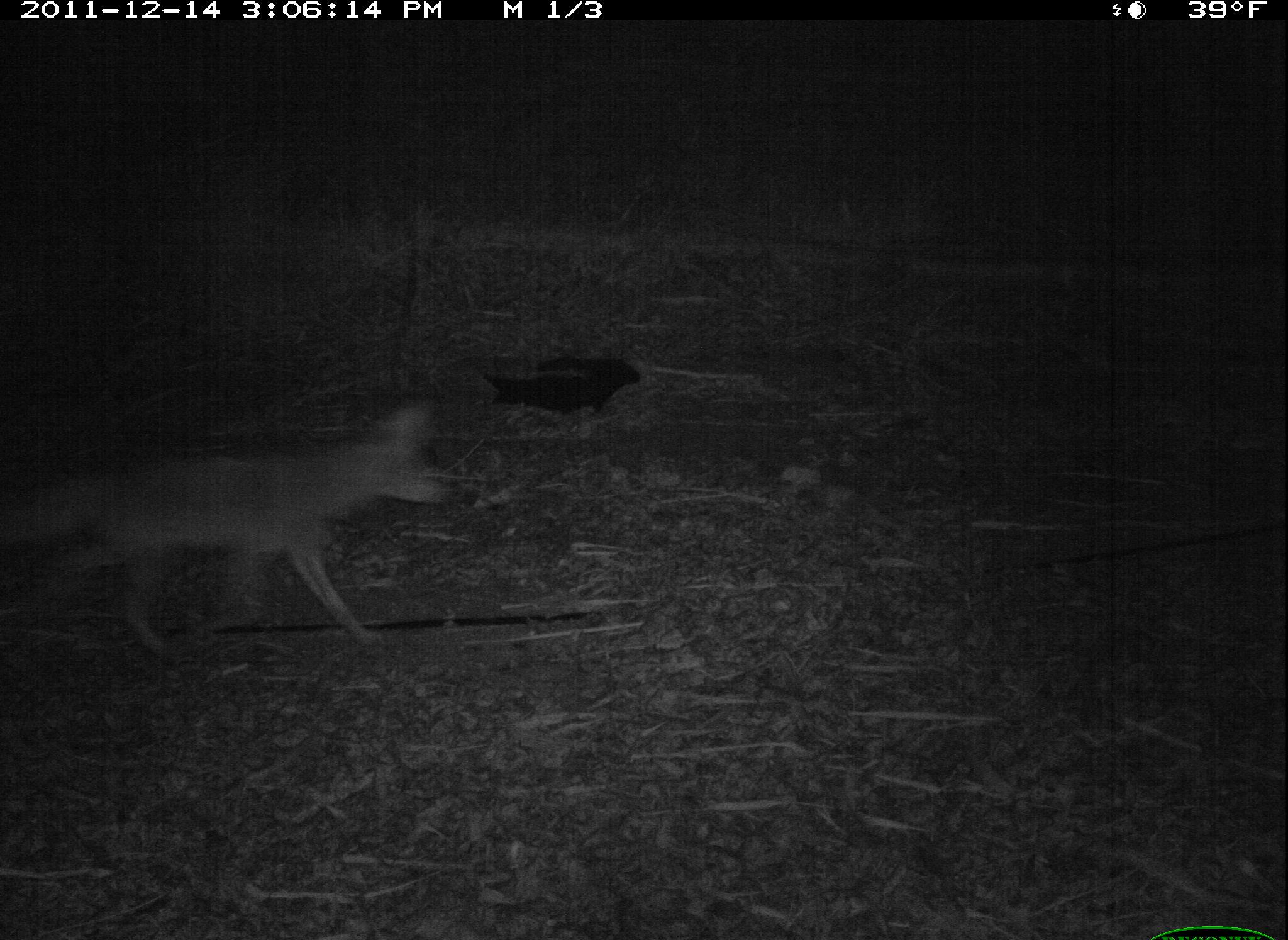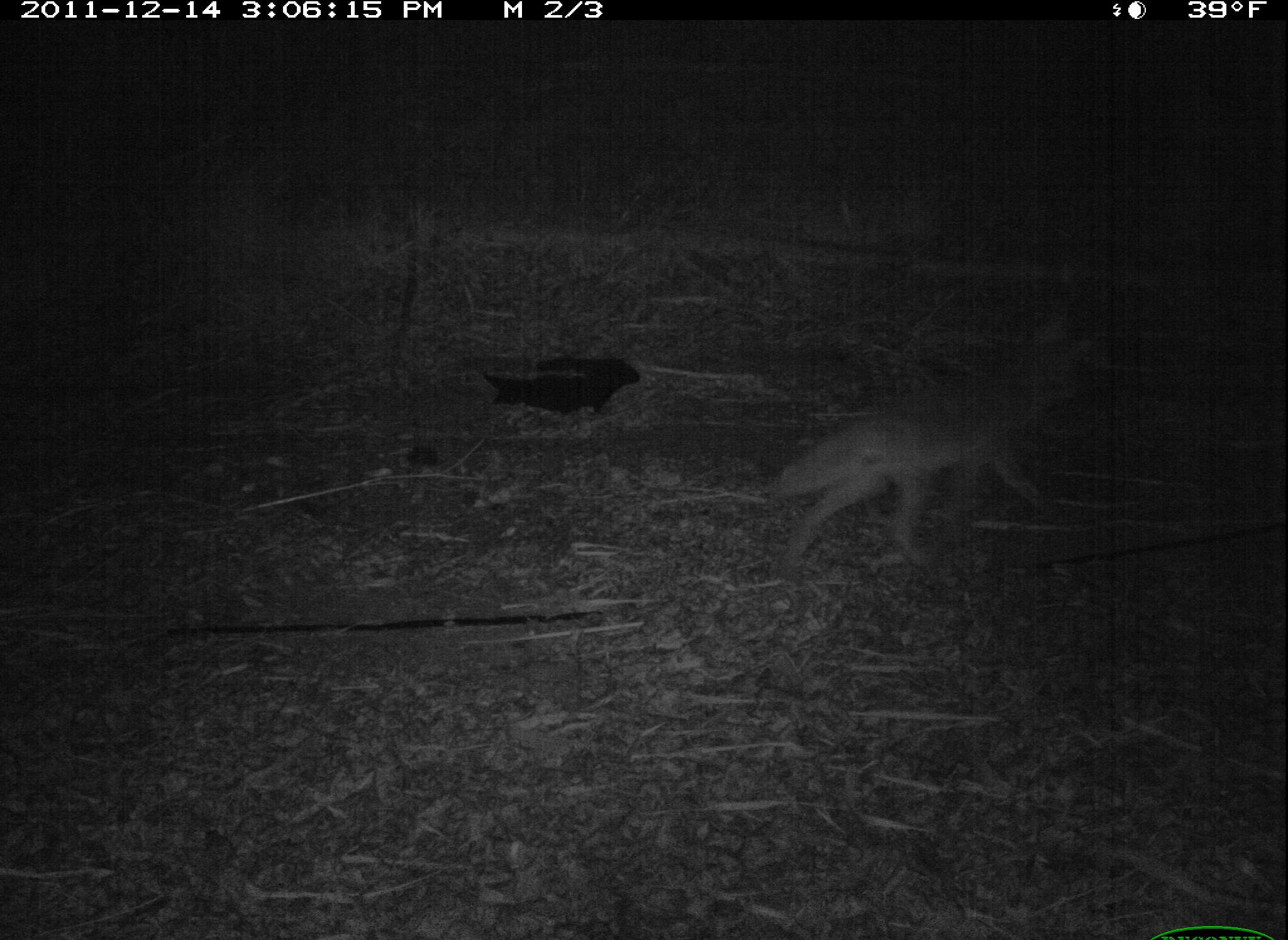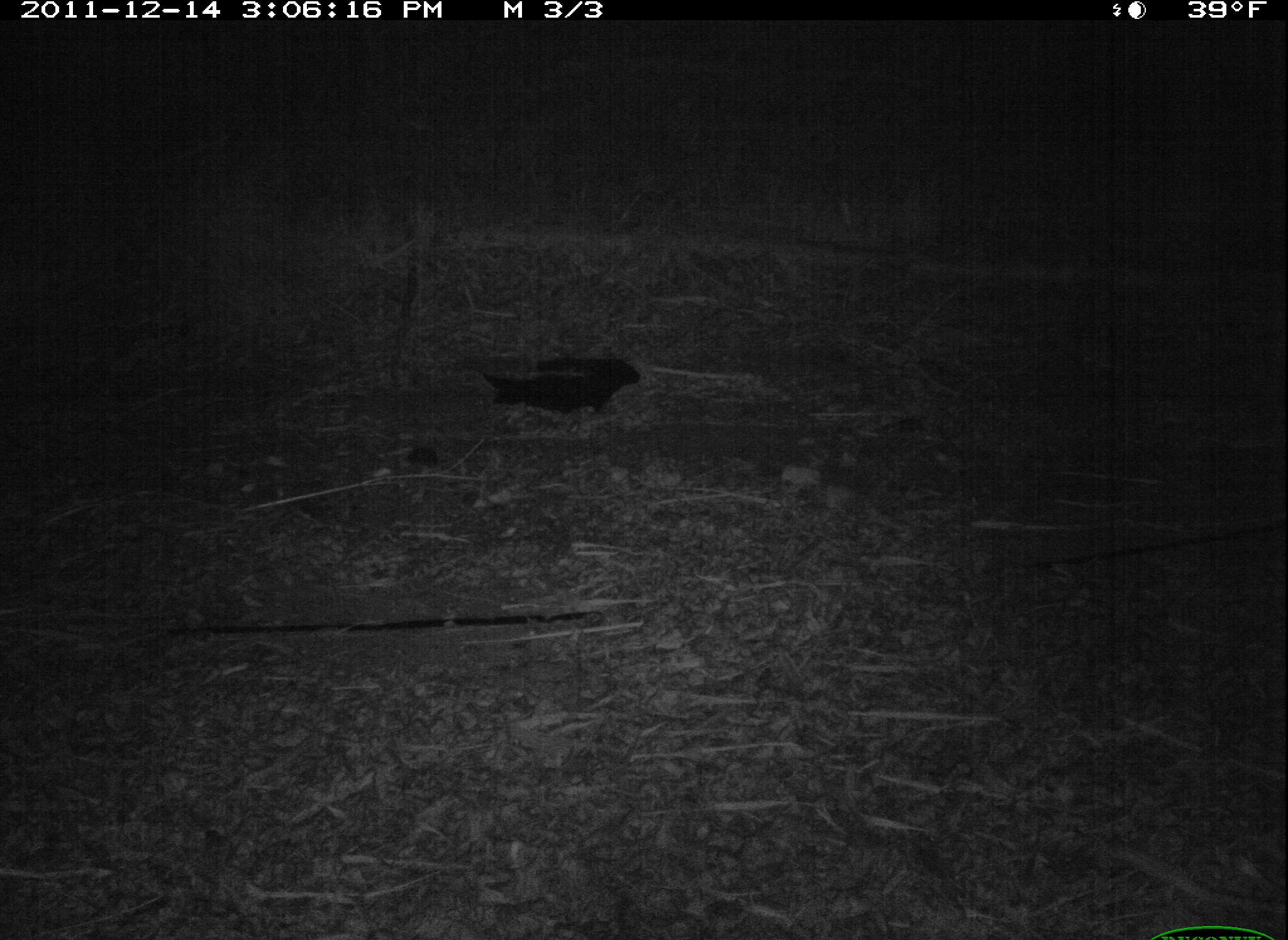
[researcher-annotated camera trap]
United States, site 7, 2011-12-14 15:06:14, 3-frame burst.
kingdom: Animalia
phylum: Chordata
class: Mammalia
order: Carnivora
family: Canidae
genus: Canis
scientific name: Canis latrans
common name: coyote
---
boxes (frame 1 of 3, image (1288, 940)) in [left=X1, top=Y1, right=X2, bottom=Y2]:
coyote: [left=23, top=385, right=454, bottom=697]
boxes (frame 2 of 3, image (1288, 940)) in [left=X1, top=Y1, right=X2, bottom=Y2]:
coyote: [left=760, top=306, right=1113, bottom=569]